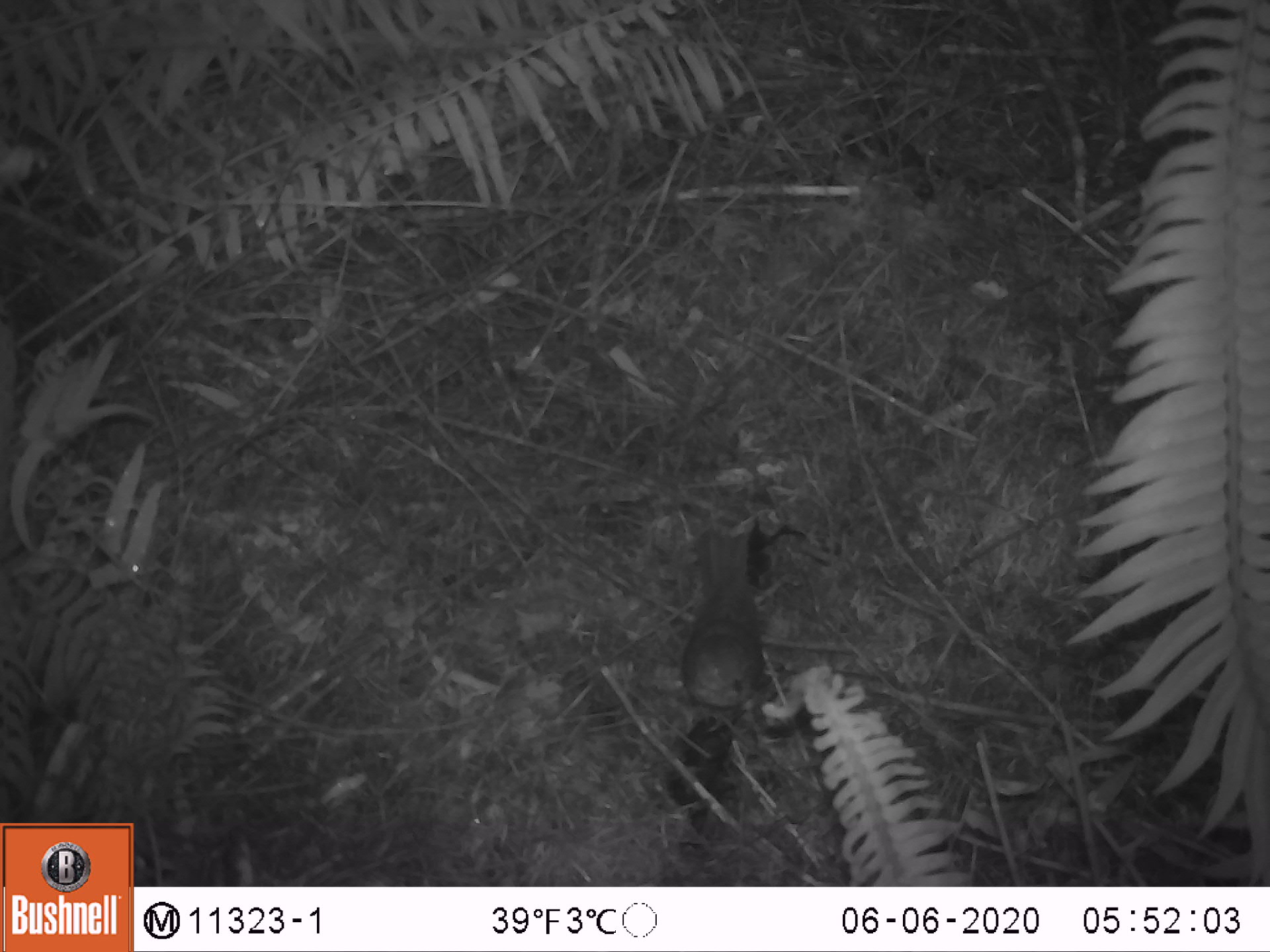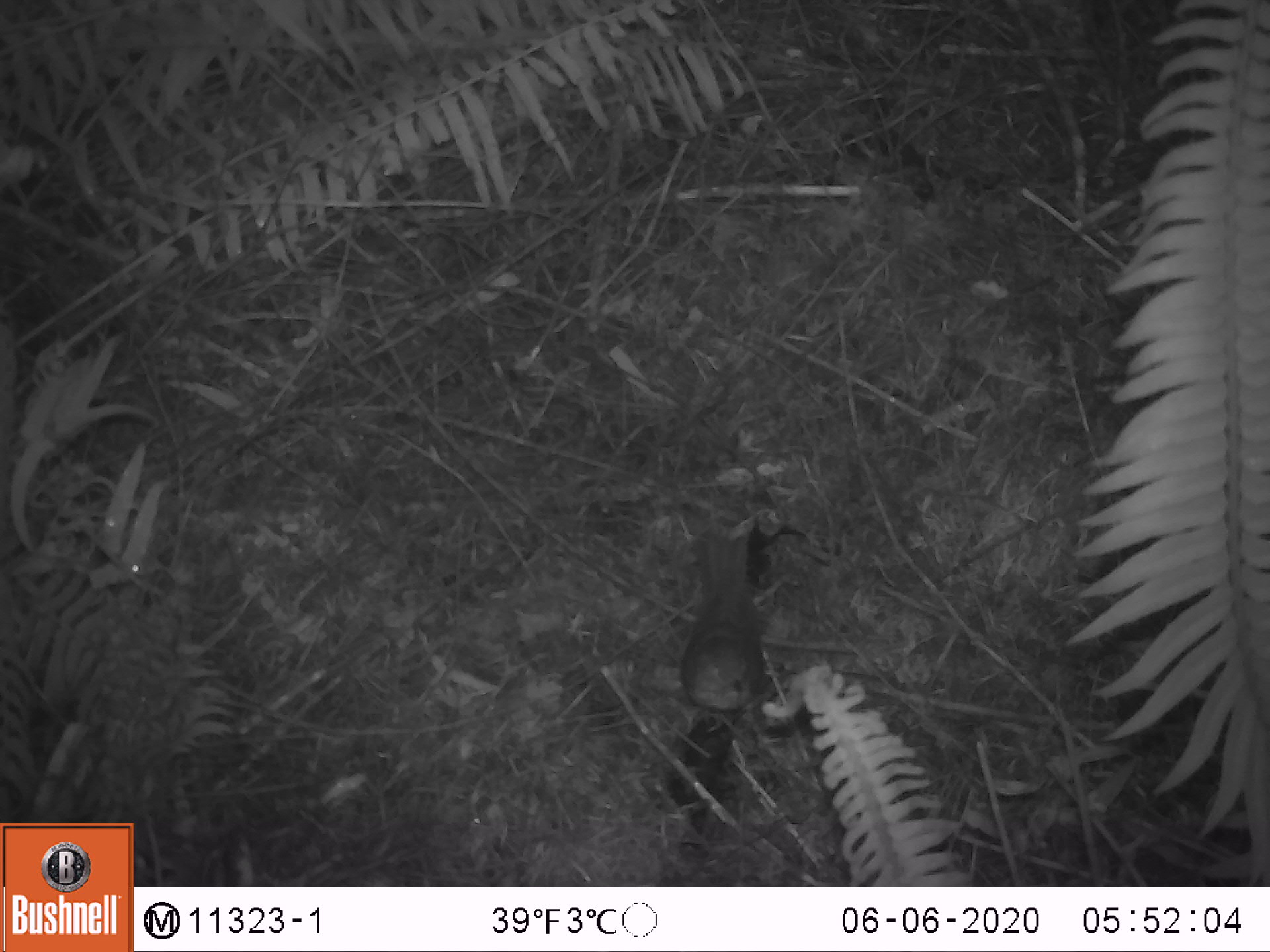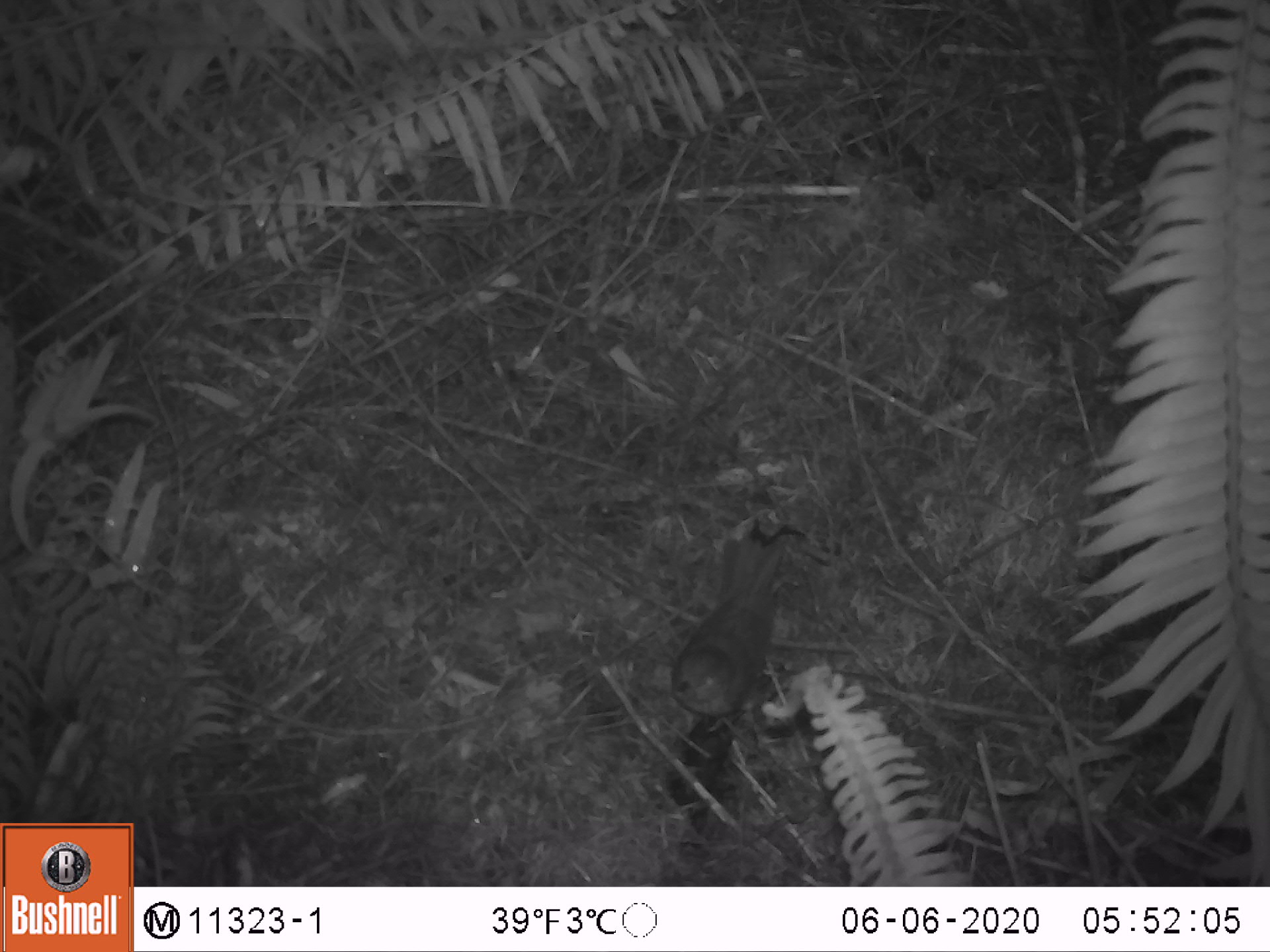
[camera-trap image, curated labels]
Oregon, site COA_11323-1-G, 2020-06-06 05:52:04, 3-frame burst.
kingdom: Animalia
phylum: Chordata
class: Aves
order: Passeriformes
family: Turdidae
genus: Catharus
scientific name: Catharus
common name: brown thrushes and nightingale-thrushes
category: catharus species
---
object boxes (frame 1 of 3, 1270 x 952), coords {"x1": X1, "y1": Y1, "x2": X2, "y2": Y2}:
catharus species: {"x1": 680, "y1": 521, "x2": 773, "y2": 752}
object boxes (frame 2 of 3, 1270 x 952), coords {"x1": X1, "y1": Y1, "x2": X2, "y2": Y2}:
catharus species: {"x1": 665, "y1": 514, "x2": 772, "y2": 761}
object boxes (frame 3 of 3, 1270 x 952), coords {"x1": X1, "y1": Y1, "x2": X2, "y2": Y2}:
catharus species: {"x1": 650, "y1": 518, "x2": 811, "y2": 751}